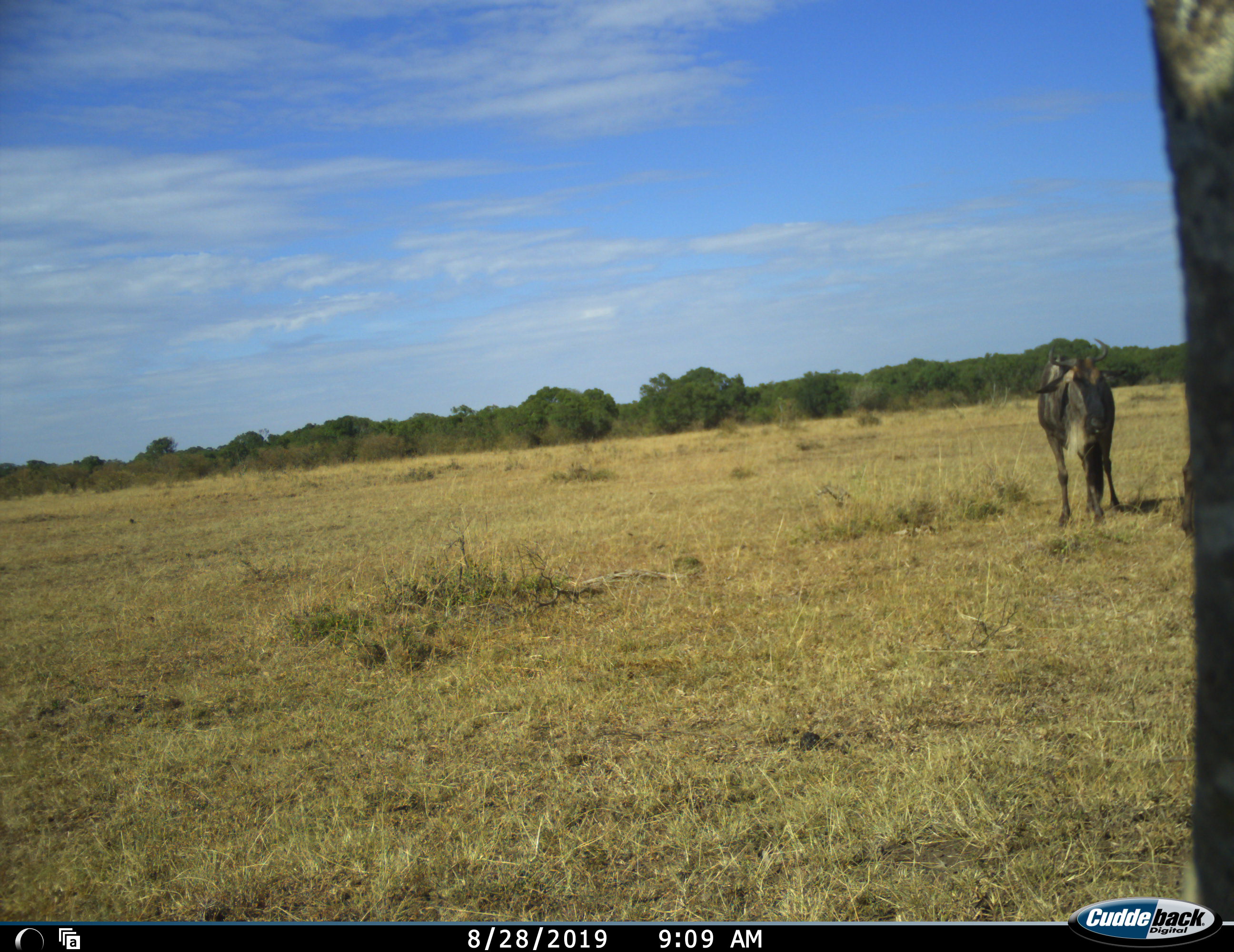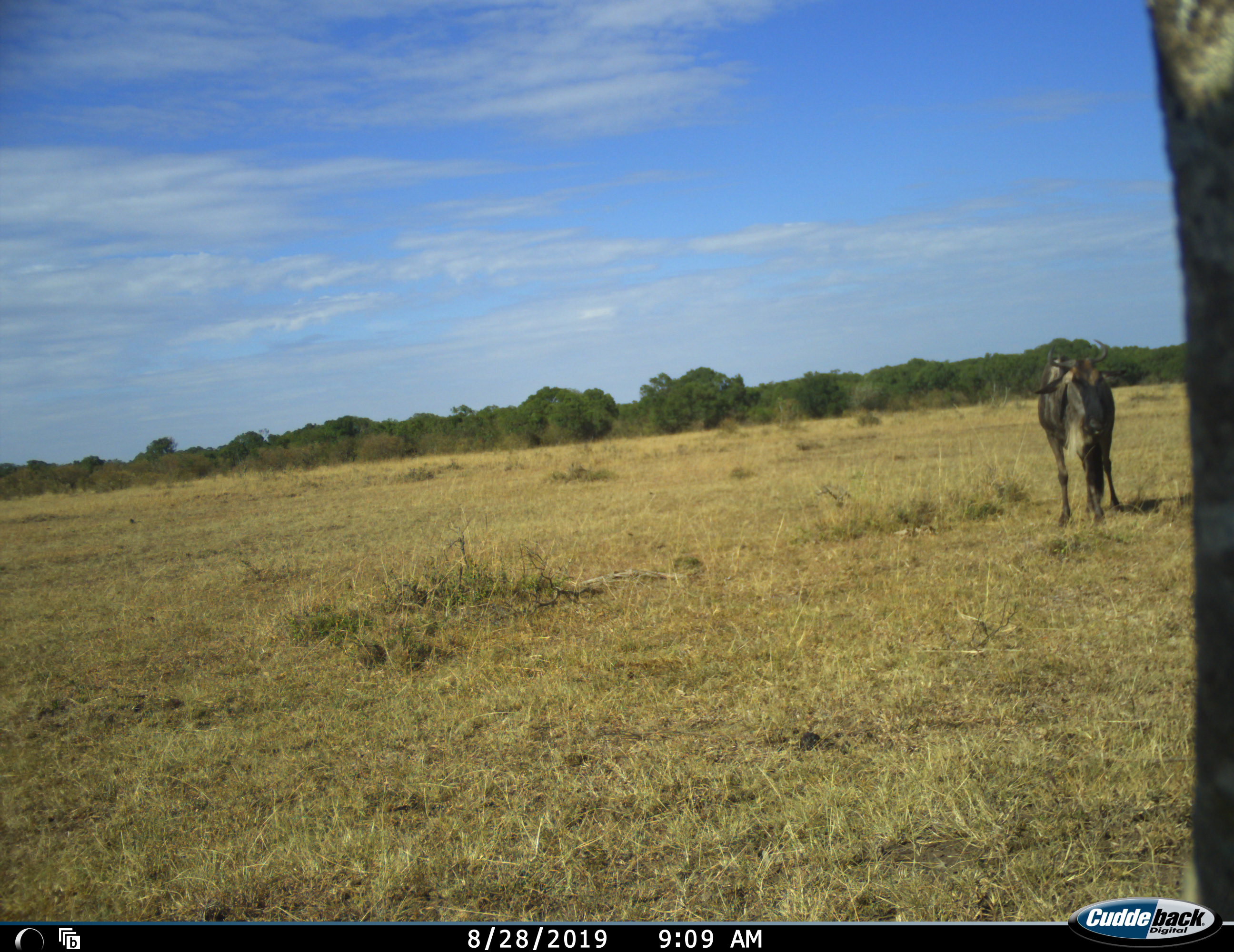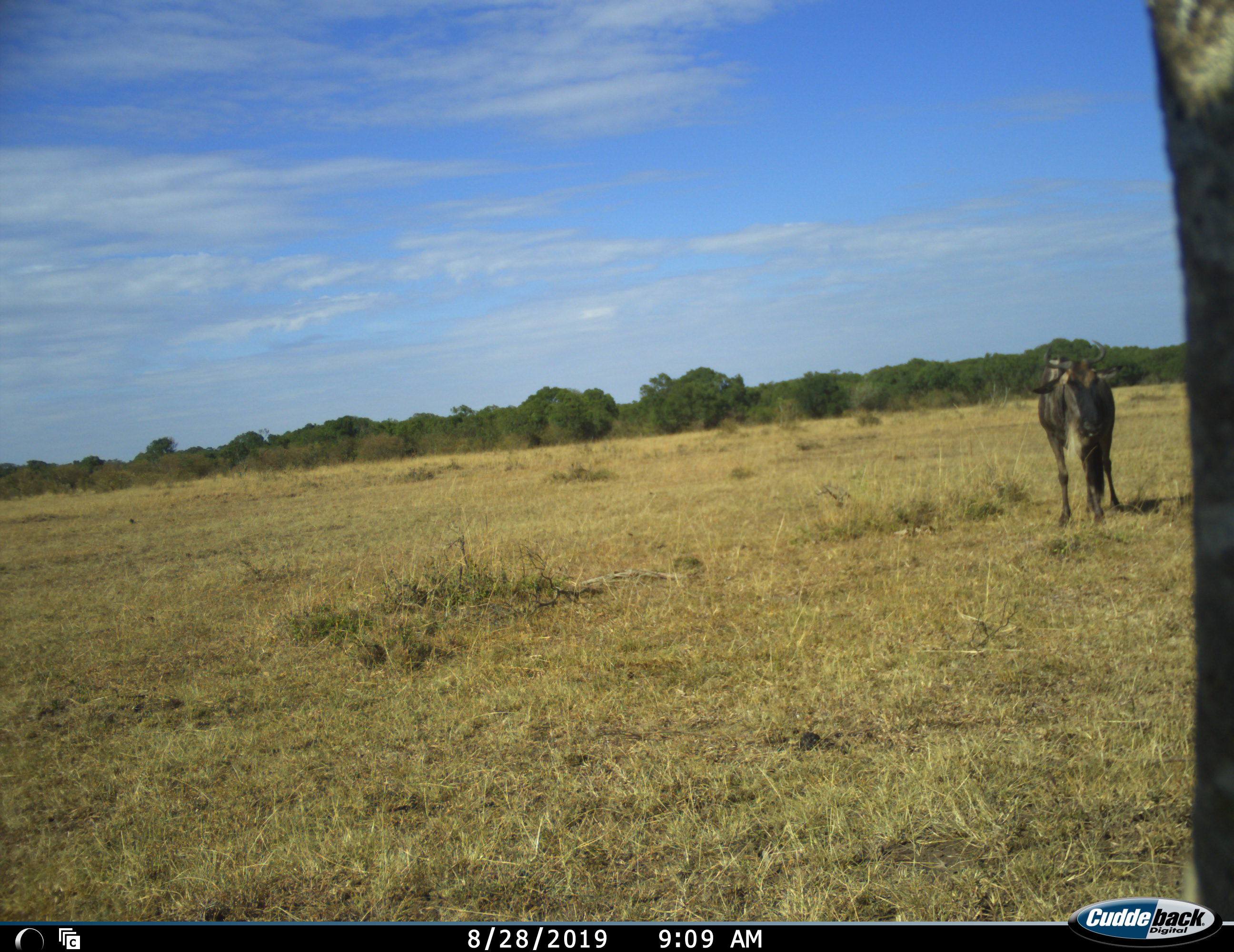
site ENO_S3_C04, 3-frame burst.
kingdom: Animalia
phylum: Chordata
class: Mammalia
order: Artiodactyla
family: Bovidae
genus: Connochaetes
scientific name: Connochaetes taurinus taurinus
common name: blue wildebeest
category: wildebeestblue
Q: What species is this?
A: Wildebeestblue (blue wildebeest) (Connochaetes taurinus taurinus).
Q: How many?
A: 2.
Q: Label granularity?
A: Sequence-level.